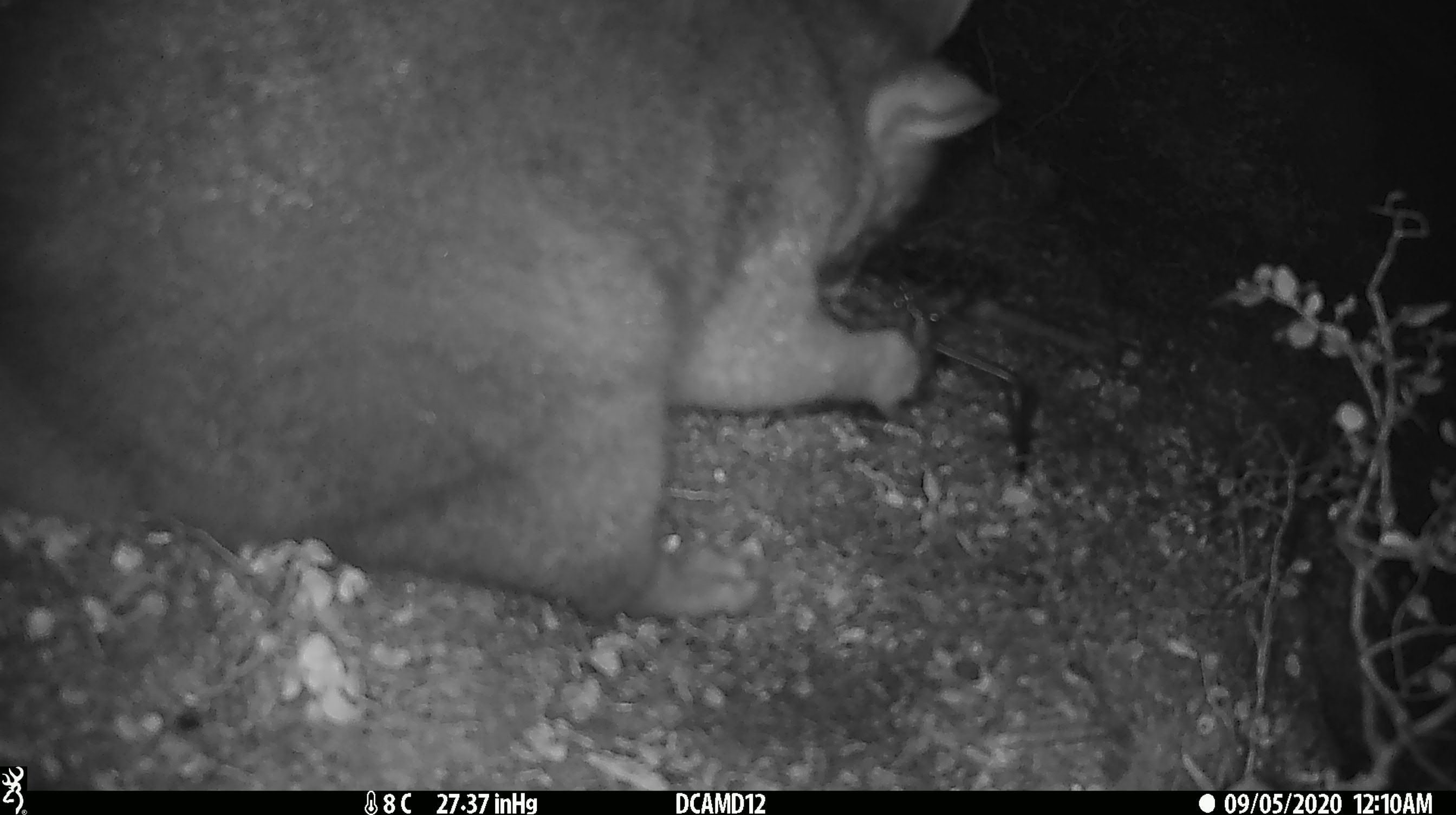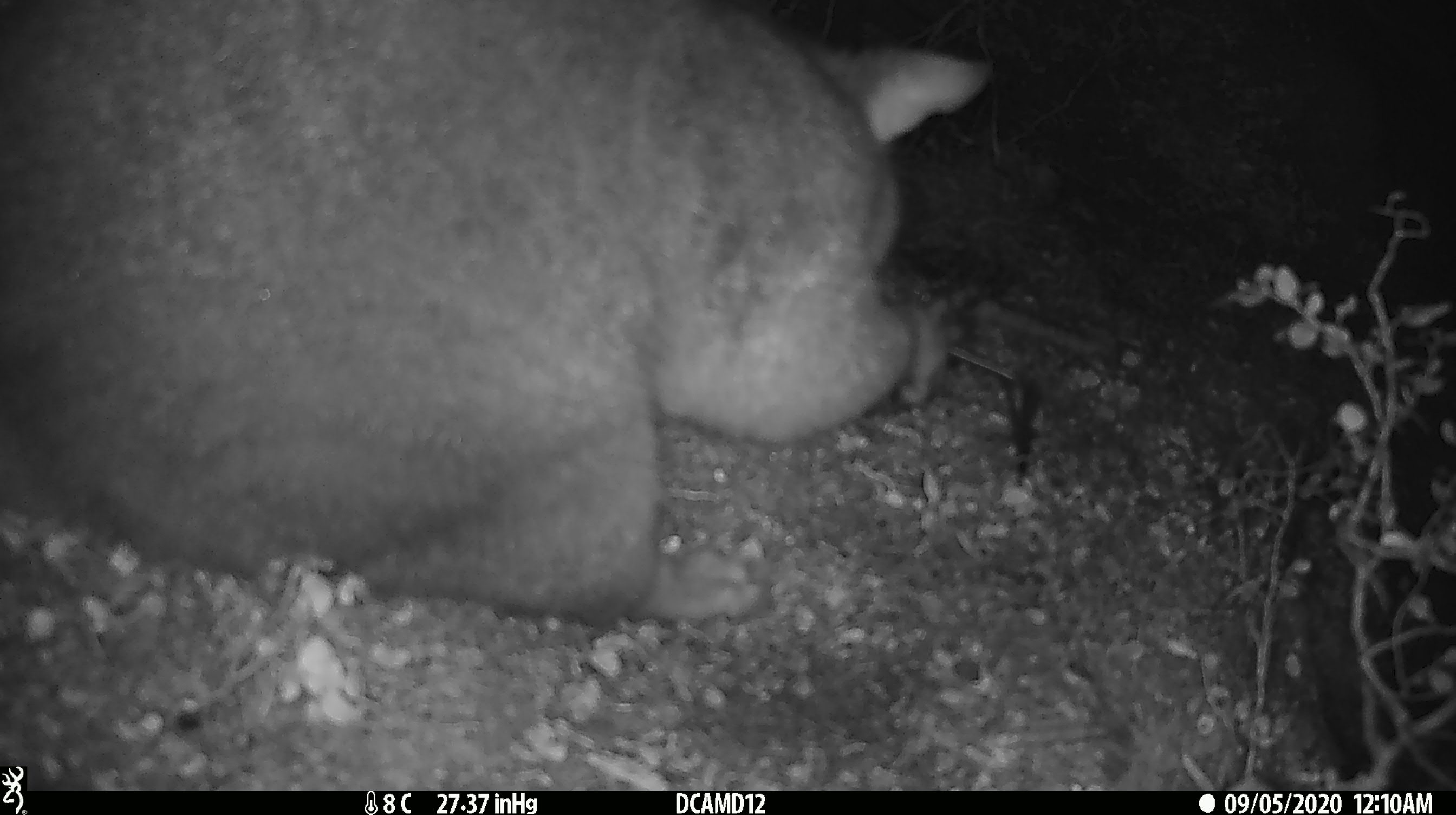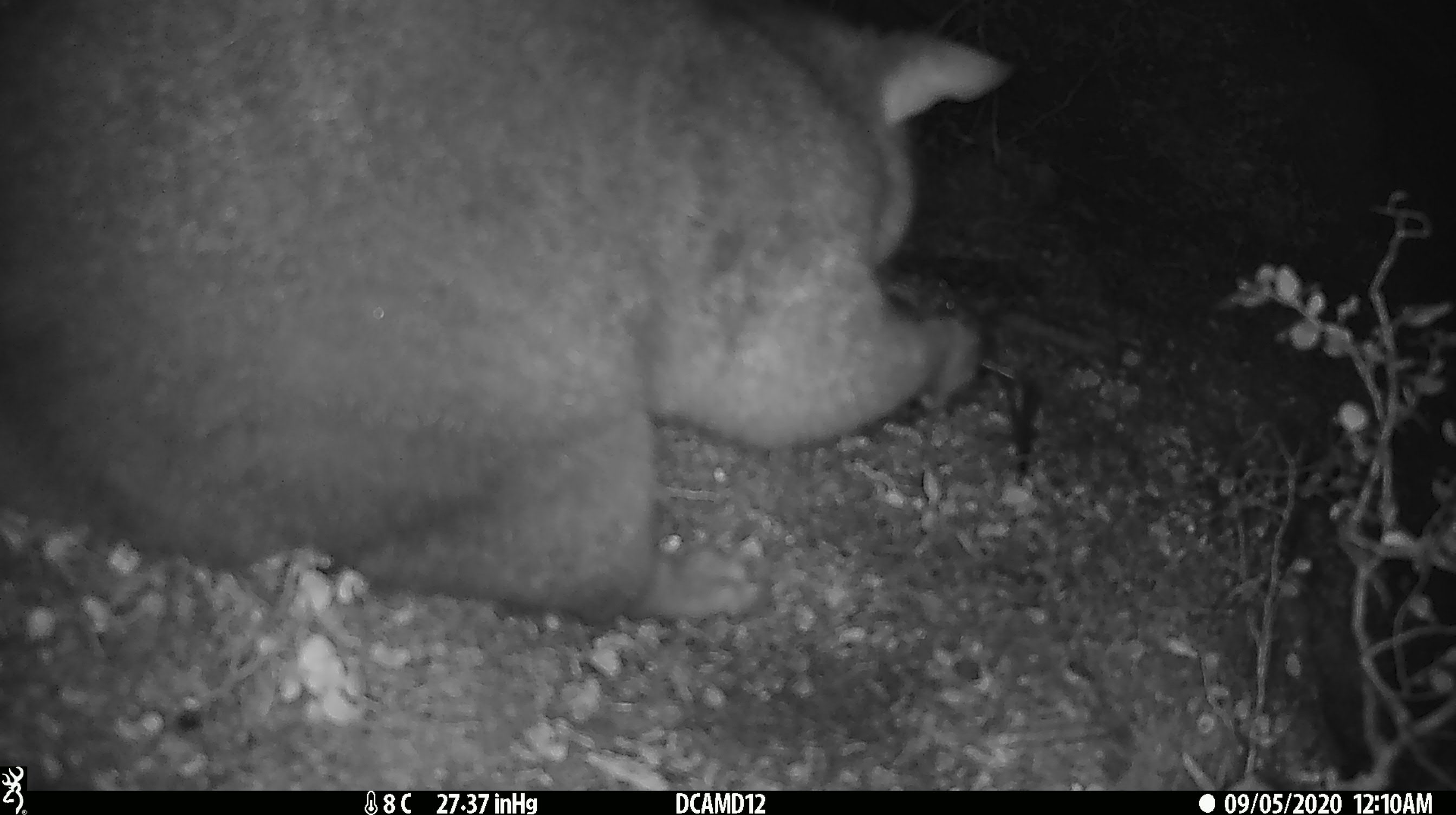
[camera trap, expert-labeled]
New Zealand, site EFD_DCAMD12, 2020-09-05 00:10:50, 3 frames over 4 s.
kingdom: Animalia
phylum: Chordata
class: Mammalia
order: Diprotodontia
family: Phalangeridae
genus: Trichosurus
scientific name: Trichosurus vulpecula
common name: common brushtail possum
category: possum